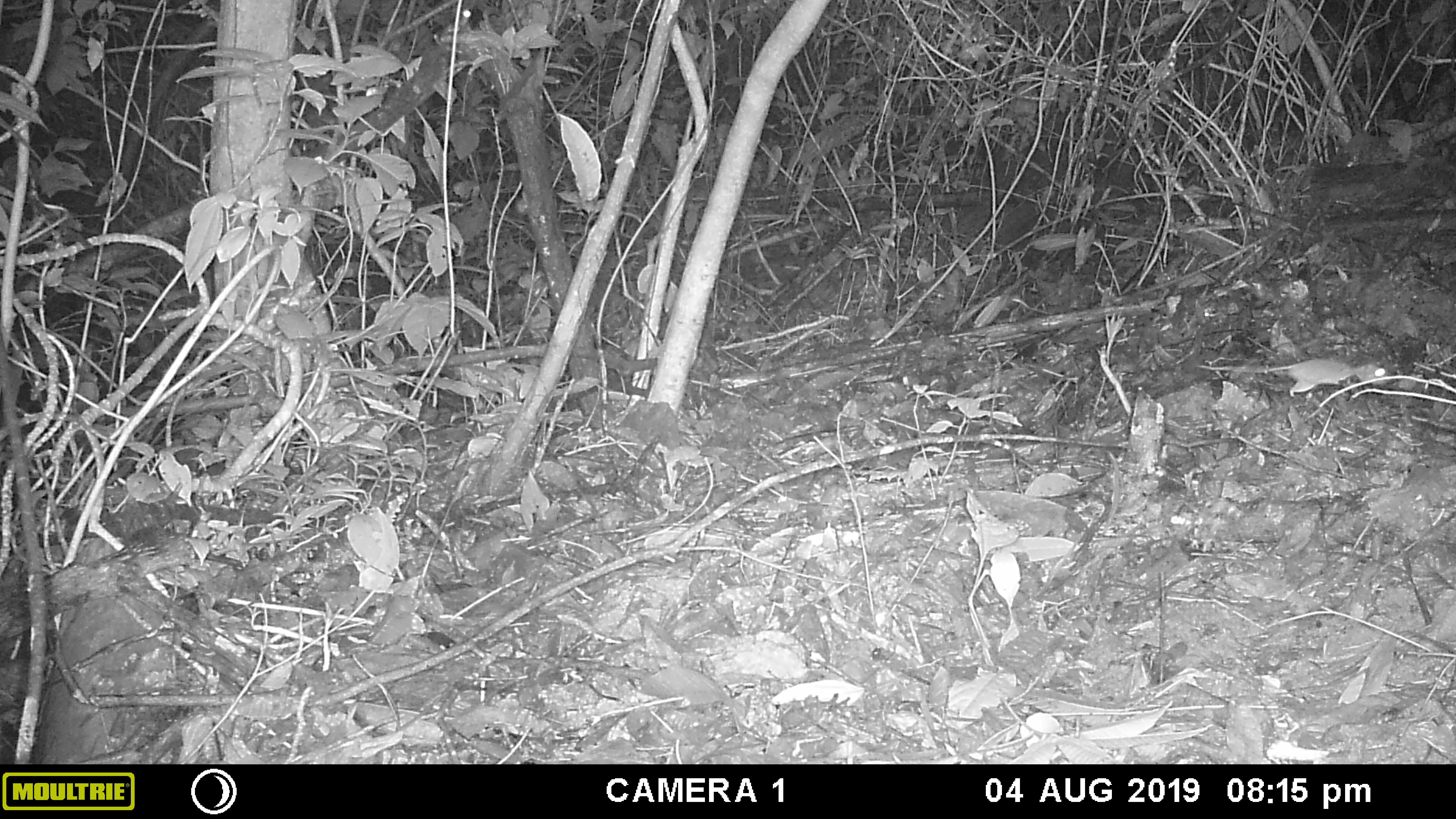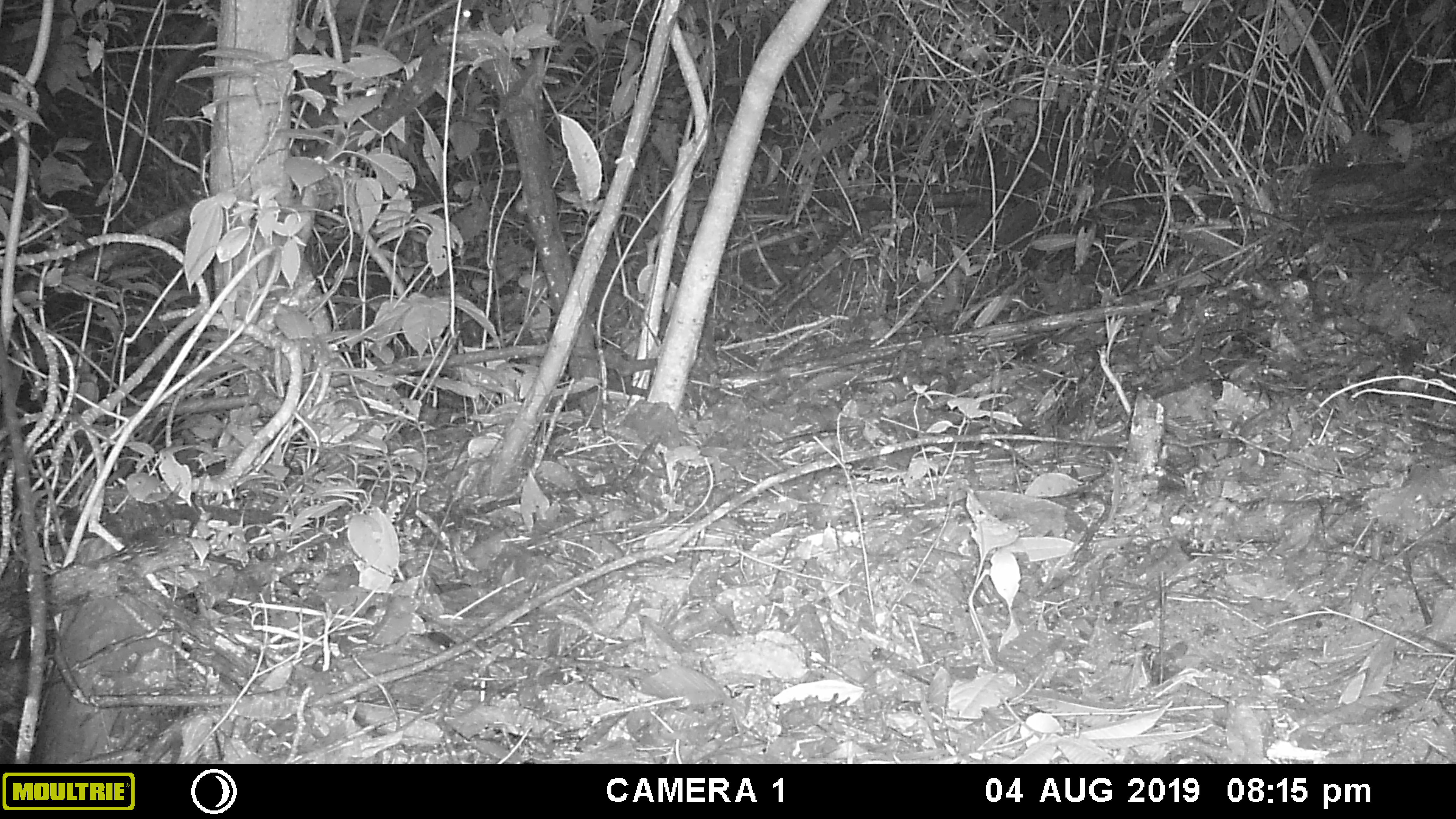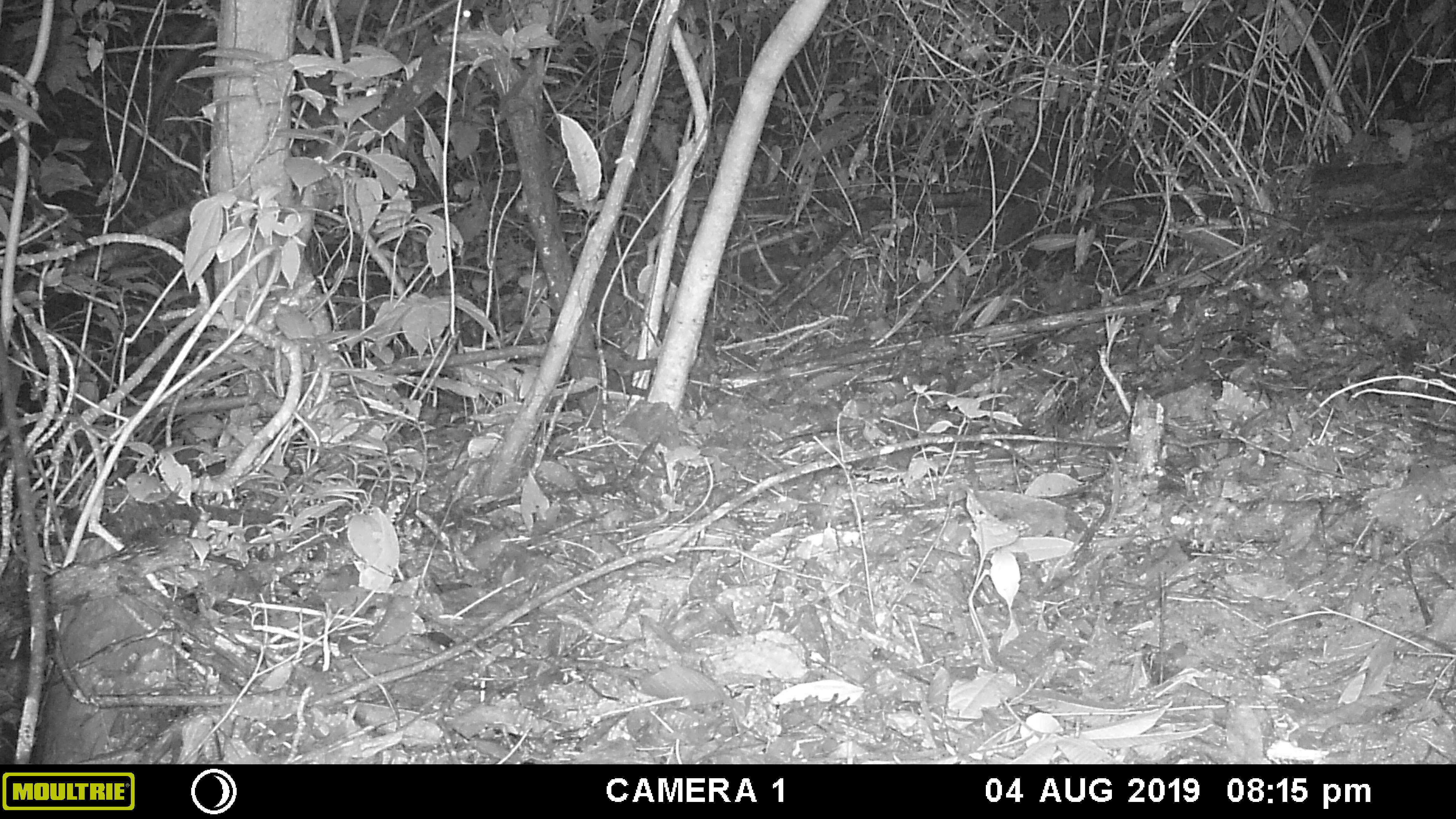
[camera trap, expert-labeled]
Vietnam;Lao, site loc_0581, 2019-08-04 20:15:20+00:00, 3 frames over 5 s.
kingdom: Animalia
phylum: Chordata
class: Mammalia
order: Rodentia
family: Muridae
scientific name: Muridae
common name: old-world mice and rats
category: unidentified murid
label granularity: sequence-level